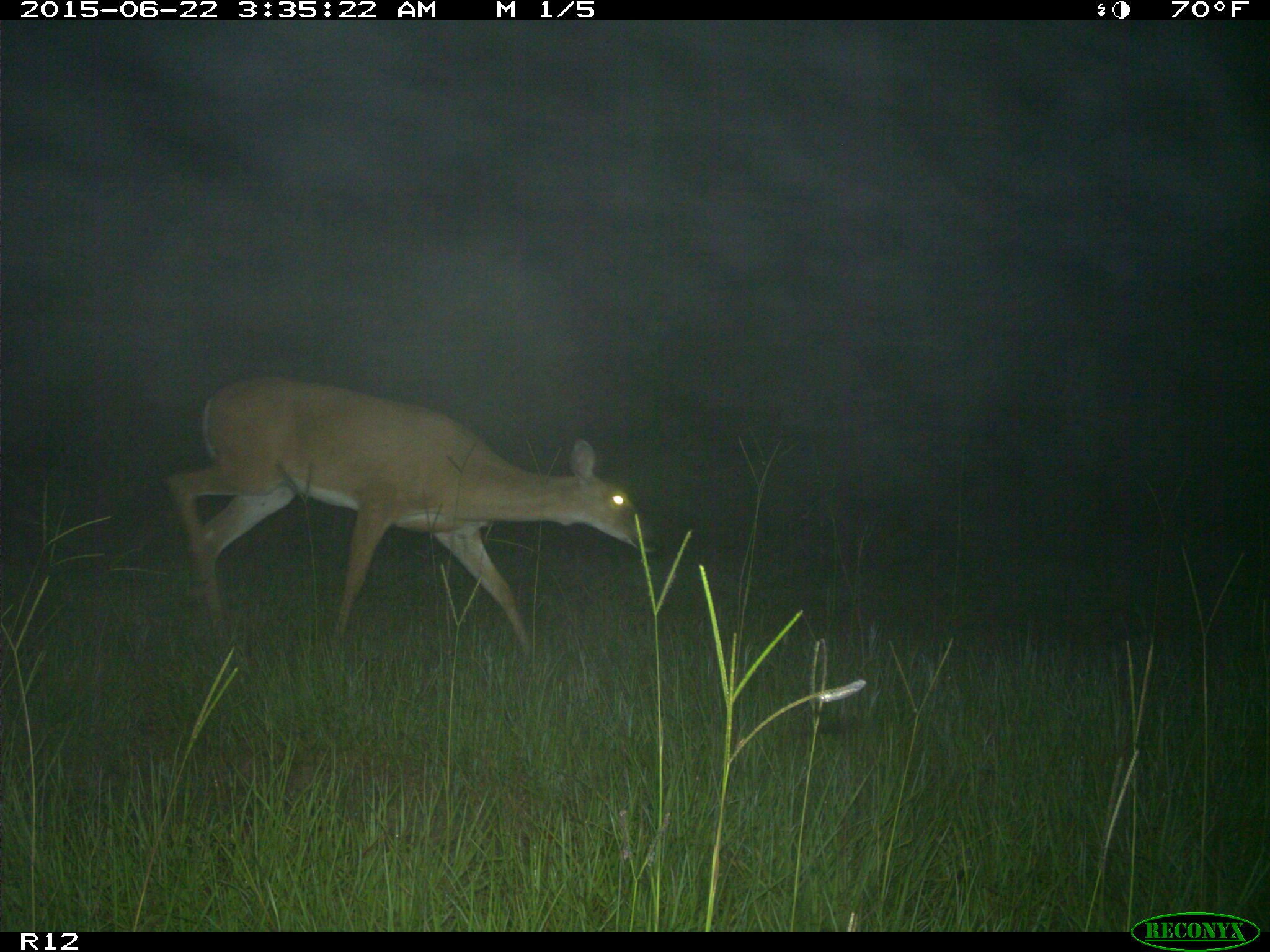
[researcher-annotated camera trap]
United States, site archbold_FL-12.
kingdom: Animalia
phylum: Chordata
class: Mammalia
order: Artiodactyla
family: Cervidae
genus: Odocoileus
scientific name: Odocoileus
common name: deer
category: unidentified deer